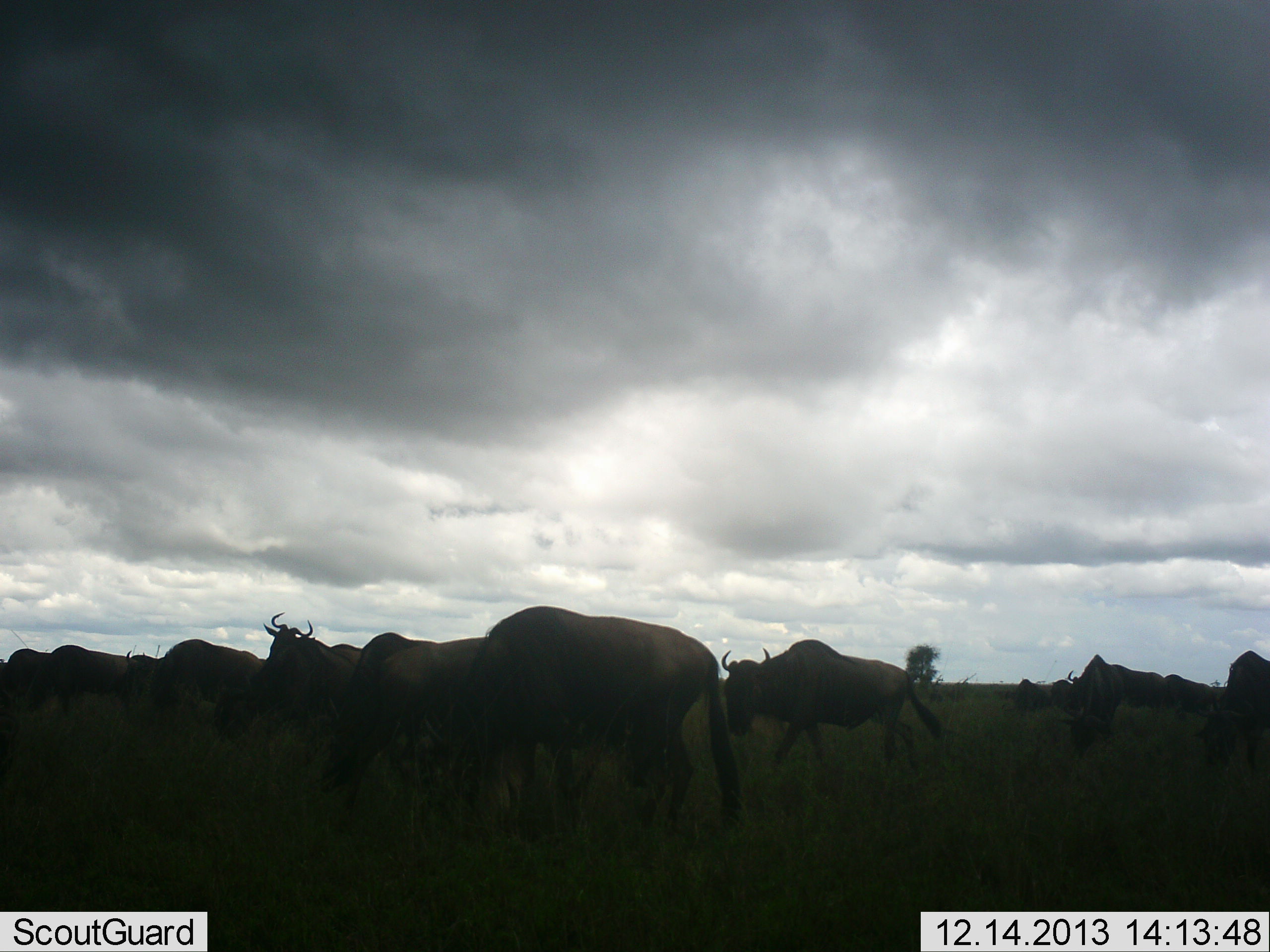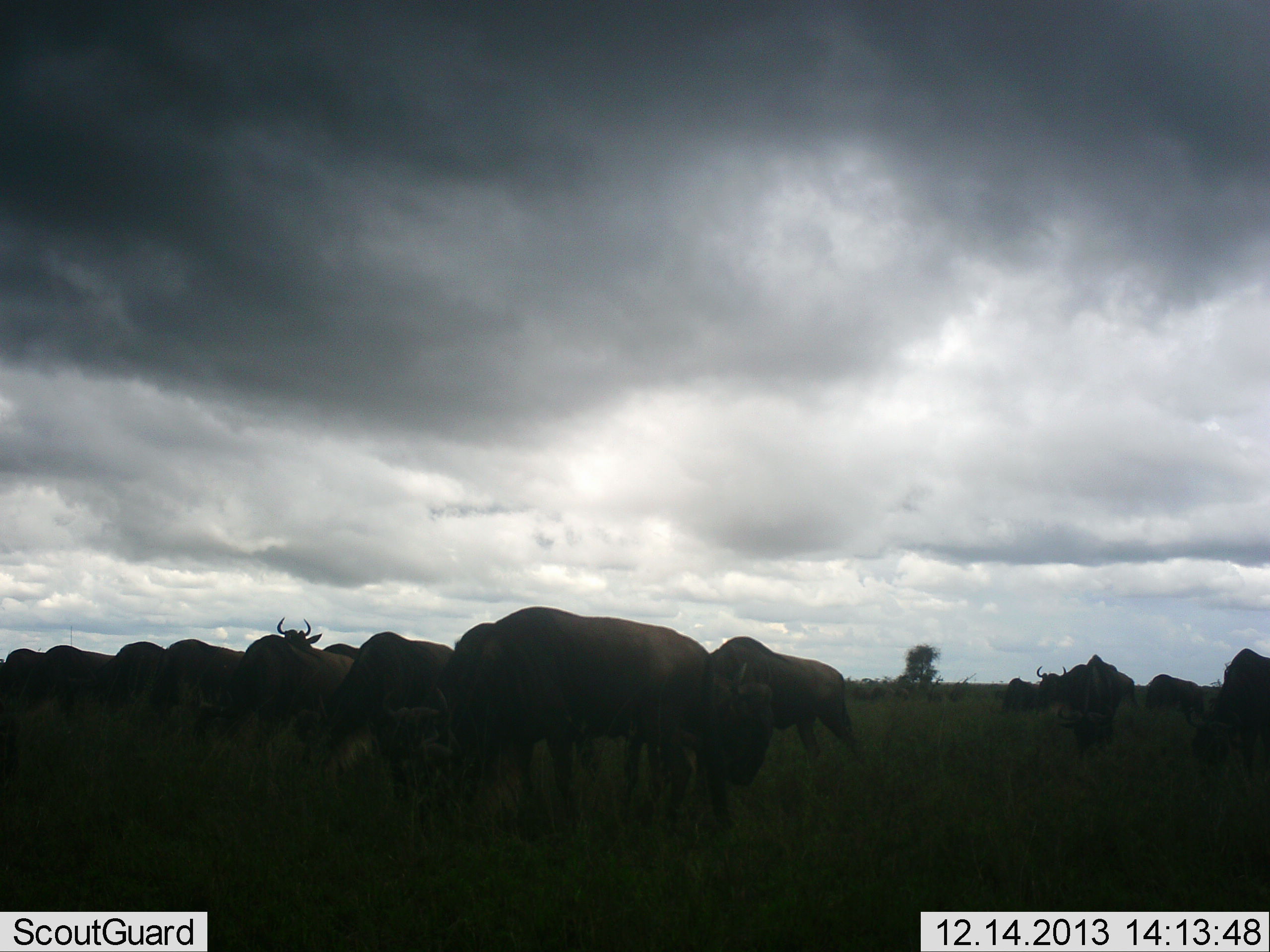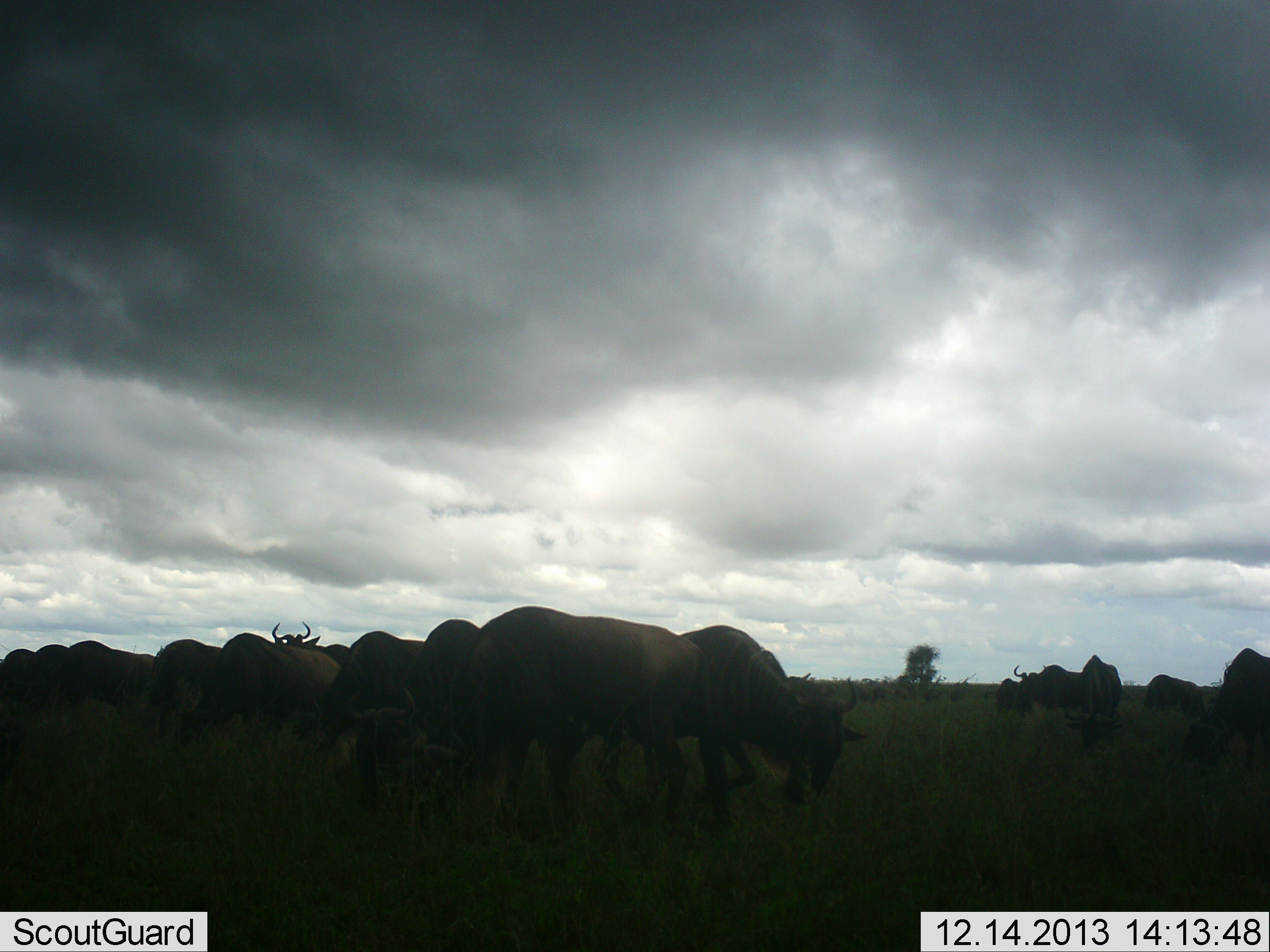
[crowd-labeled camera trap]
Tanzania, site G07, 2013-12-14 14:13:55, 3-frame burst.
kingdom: Animalia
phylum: Chordata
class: Mammalia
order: Artiodactyla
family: Bovidae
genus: Connochaetes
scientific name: Connochaetes taurinus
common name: blue wildebeest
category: wildebeest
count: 11-50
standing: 48%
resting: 6%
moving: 62%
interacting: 14%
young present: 0%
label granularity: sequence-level